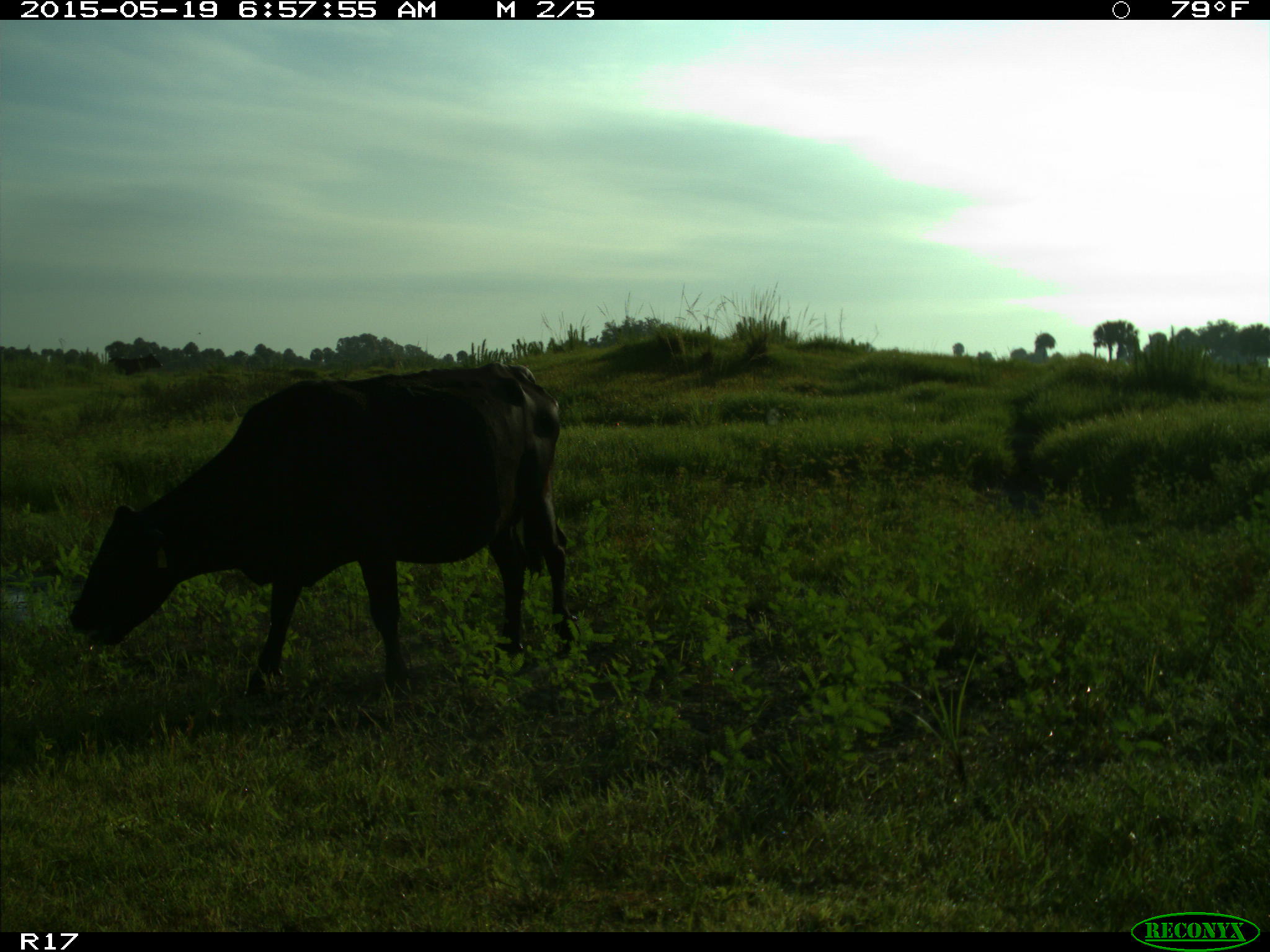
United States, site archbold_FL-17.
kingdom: Animalia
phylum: Chordata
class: Mammalia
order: Artiodactyla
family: Bovidae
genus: Bos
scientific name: Bos taurus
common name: domestic cow